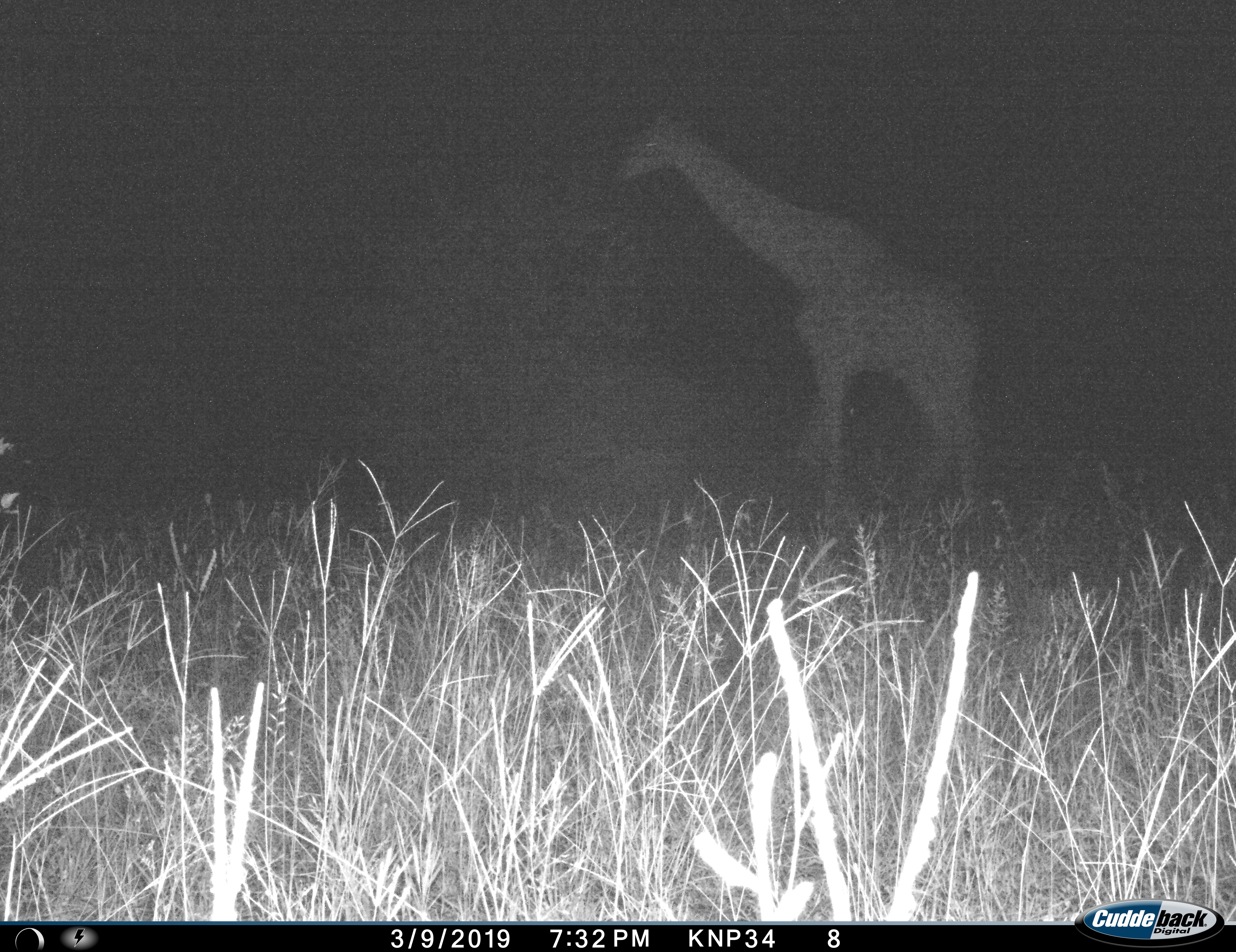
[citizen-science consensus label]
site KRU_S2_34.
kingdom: Animalia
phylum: Chordata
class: Mammalia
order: Artiodactyla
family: Giraffidae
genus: Giraffa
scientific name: Giraffa camelopardalis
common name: giraffe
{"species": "giraffe (Giraffa camelopardalis)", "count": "1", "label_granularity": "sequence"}